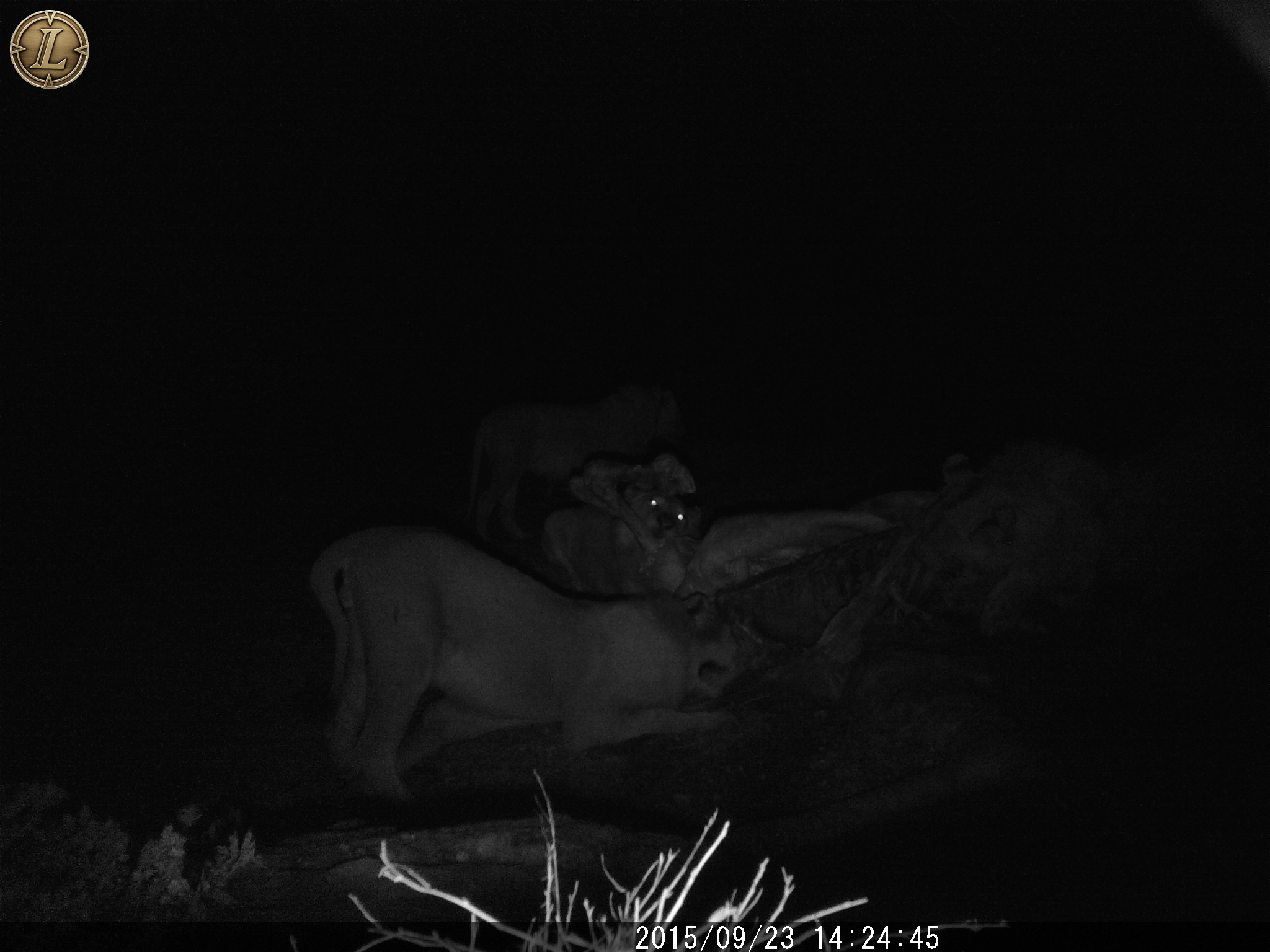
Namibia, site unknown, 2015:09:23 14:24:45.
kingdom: Animalia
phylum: Chordata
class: Mammalia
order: Carnivora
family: Felidae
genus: Panthera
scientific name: Panthera leo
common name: lion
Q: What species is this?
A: Panthera leo (lion).